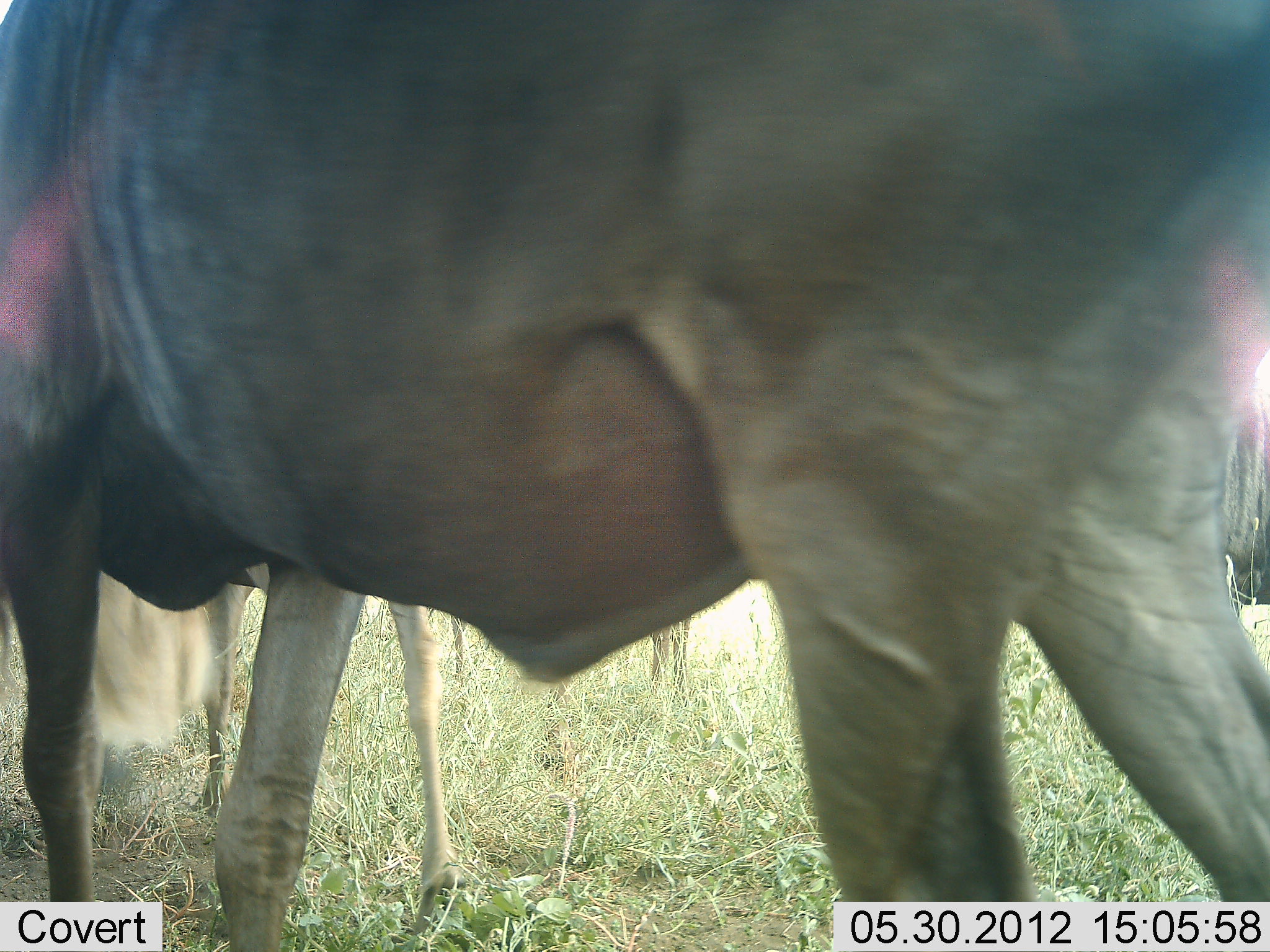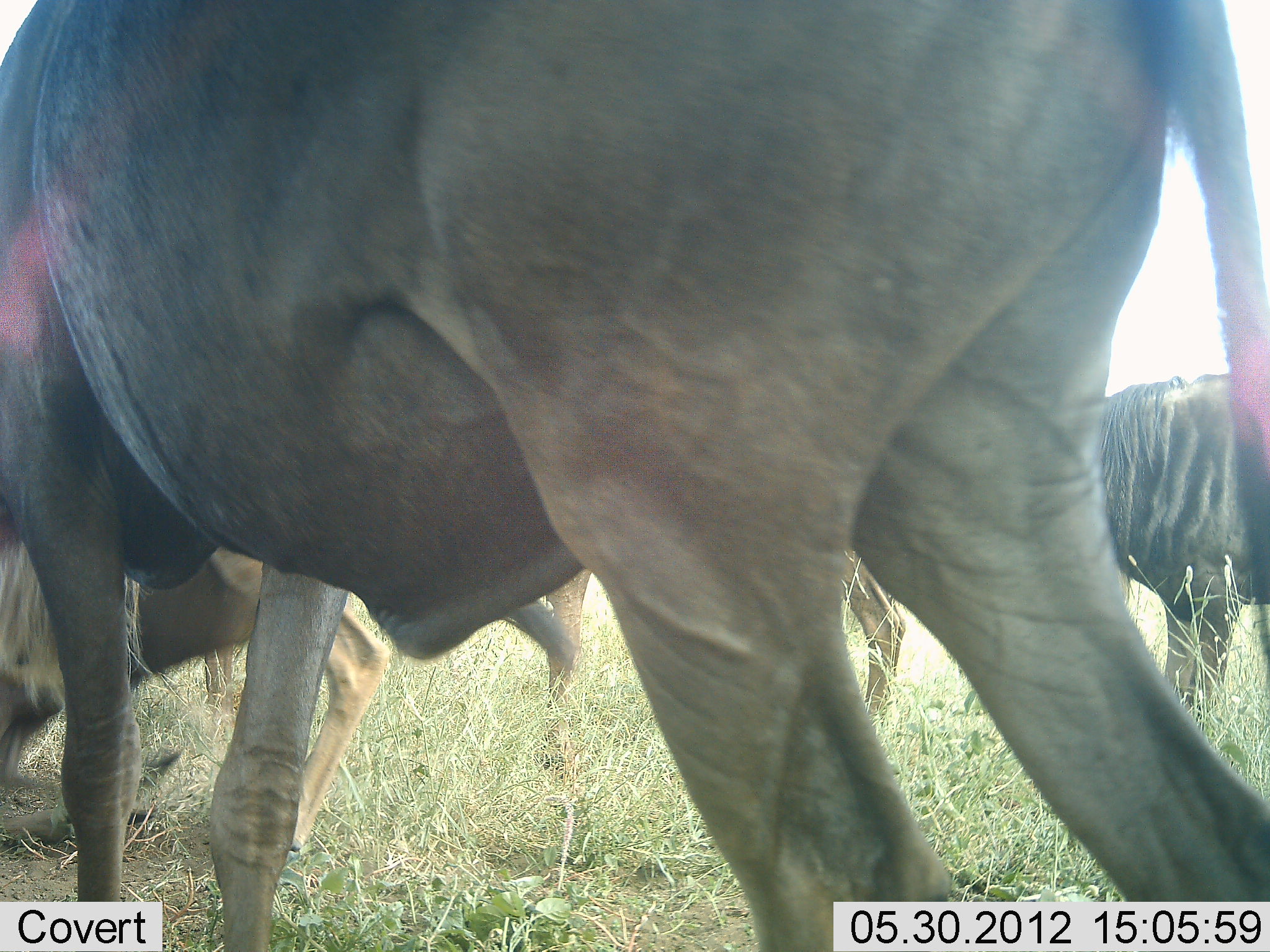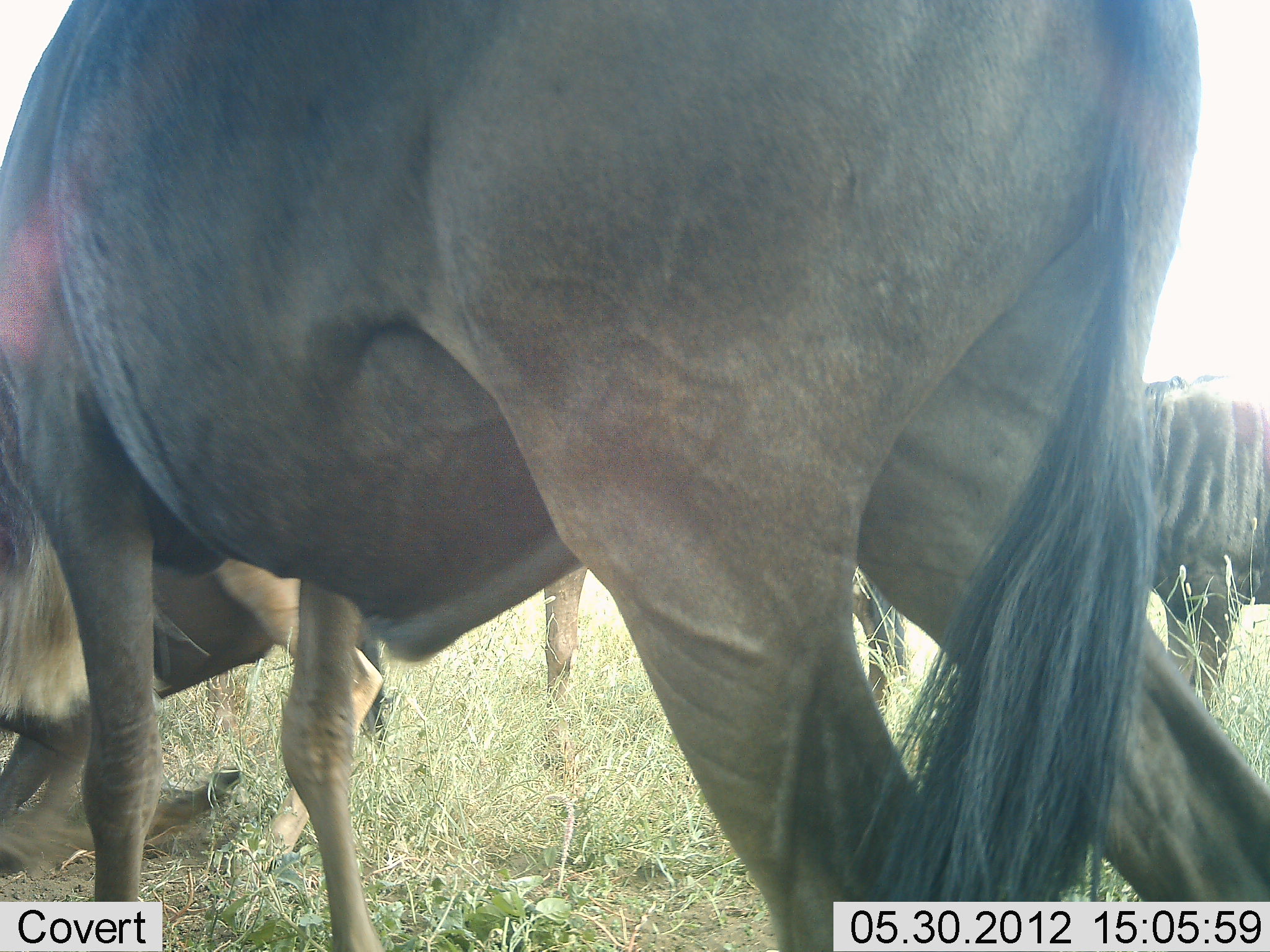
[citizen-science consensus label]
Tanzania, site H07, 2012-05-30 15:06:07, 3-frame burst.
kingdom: Animalia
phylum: Chordata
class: Mammalia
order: Artiodactyla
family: Bovidae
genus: Connochaetes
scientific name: Connochaetes taurinus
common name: blue wildebeest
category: wildebeest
Wildebeest (blue wildebeest) (Connochaetes taurinus), count 4. Behavior (volunteer vote fractions): standing 70%, resting 30%, moving 20%, interacting 0%. Young present (vote fraction): 0%. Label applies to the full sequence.